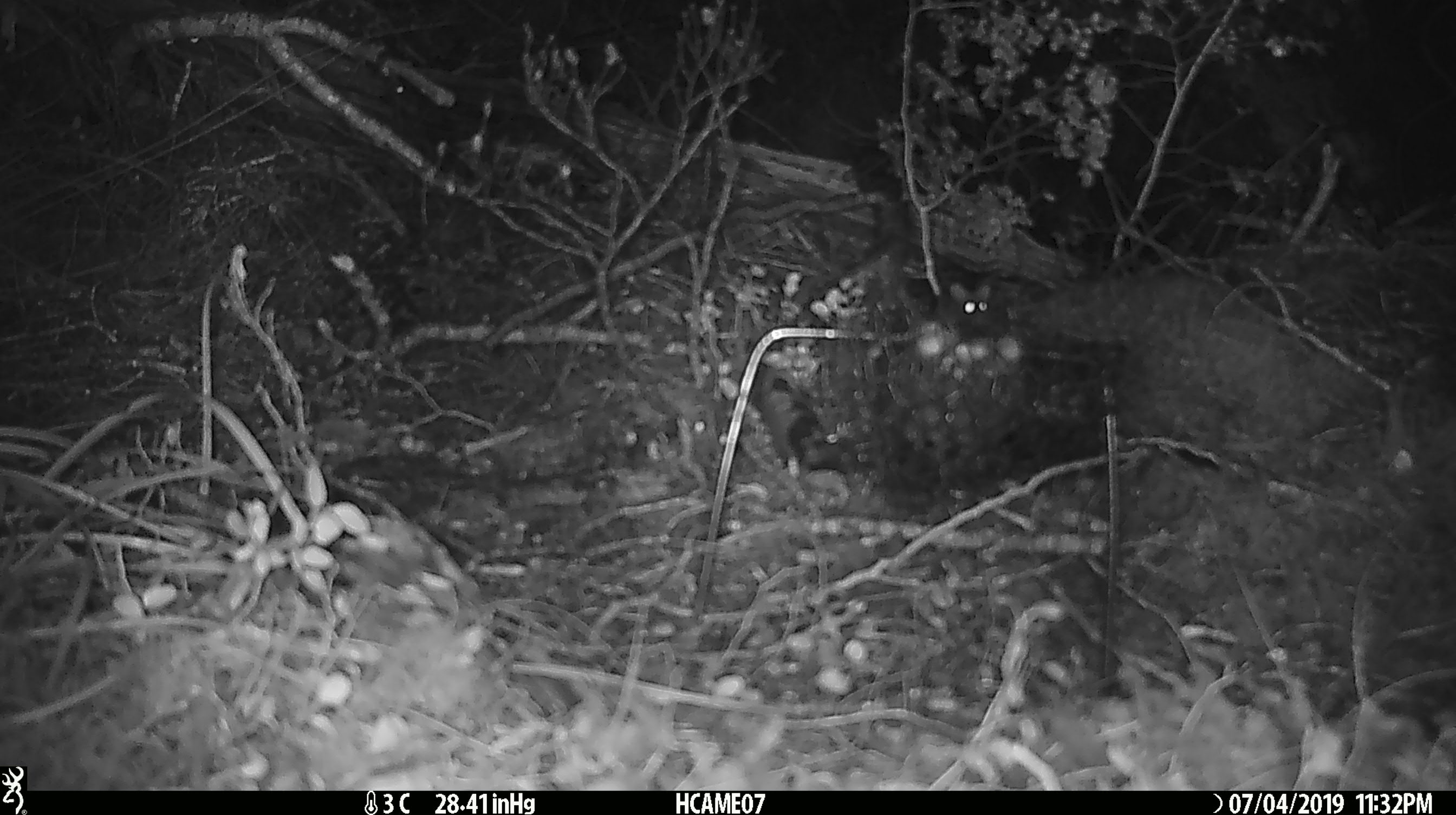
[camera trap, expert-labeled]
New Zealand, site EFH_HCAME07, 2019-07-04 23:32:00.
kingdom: Animalia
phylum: Chordata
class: Mammalia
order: Rodentia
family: Muridae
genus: Mus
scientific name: Mus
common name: mouse